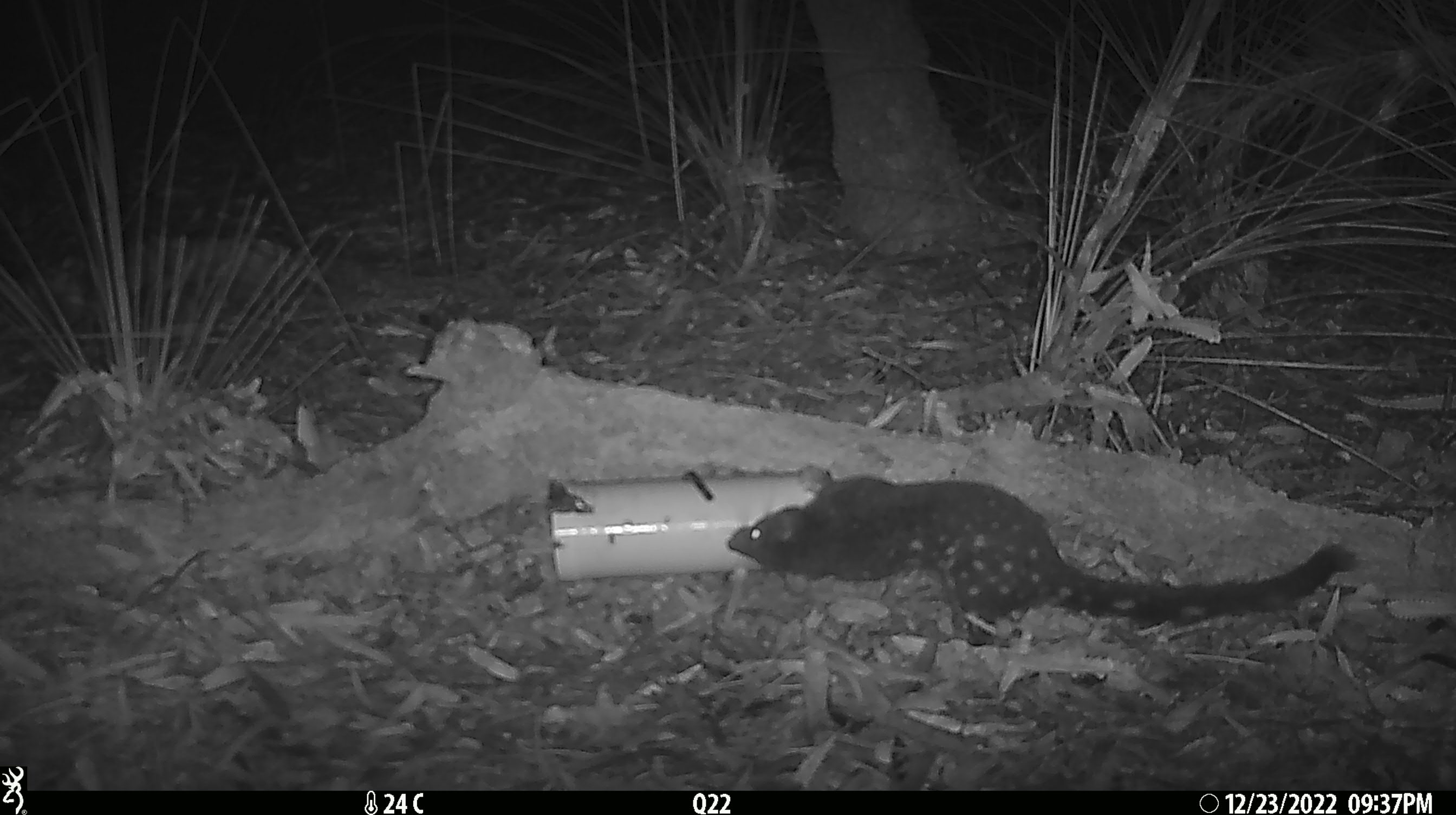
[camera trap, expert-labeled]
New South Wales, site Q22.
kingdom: Animalia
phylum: Chordata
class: Mammalia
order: Dasyuromorphia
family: Dasyuridae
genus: Dasyurus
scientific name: Dasyurus maculatus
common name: spotted-tailed quoll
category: quoll